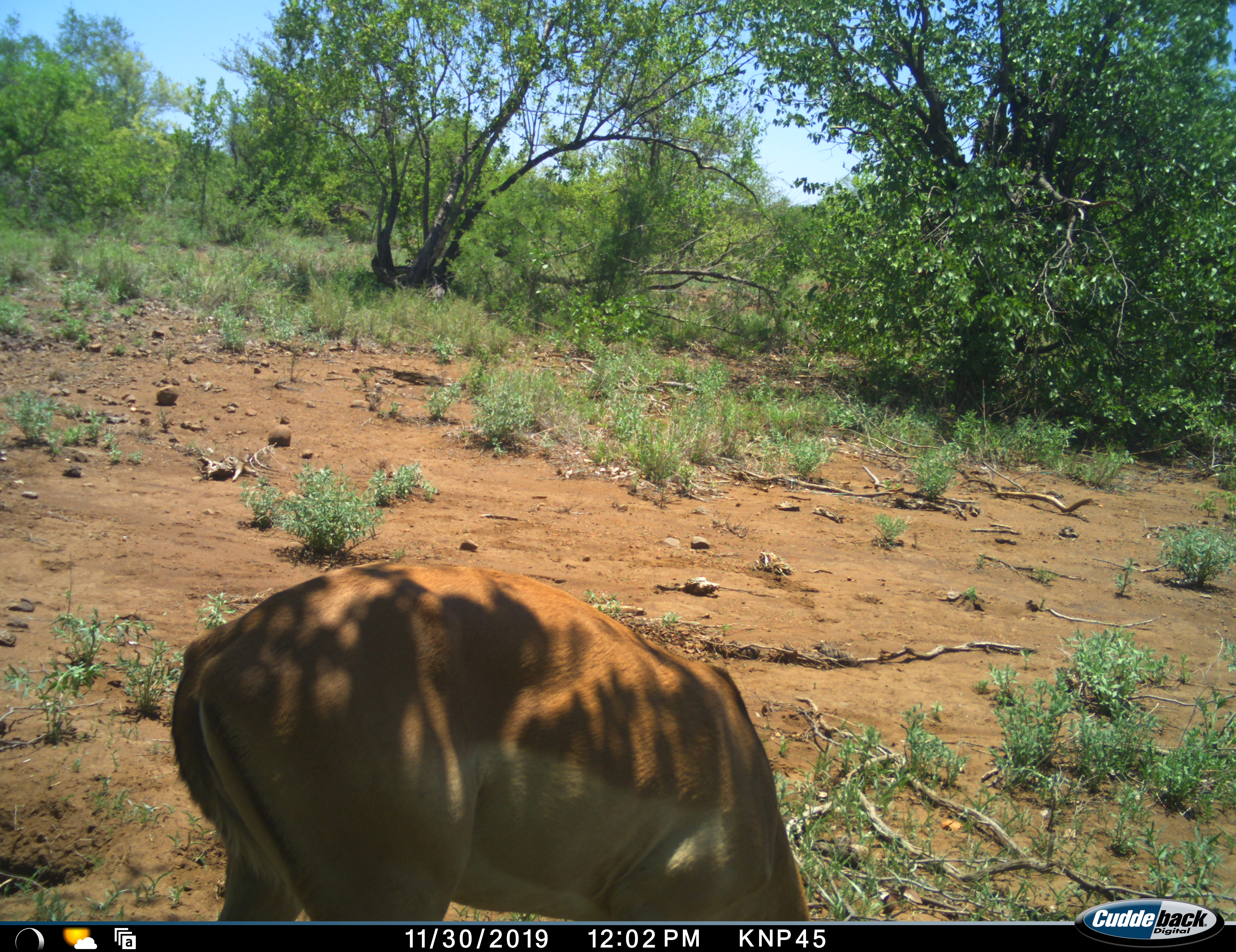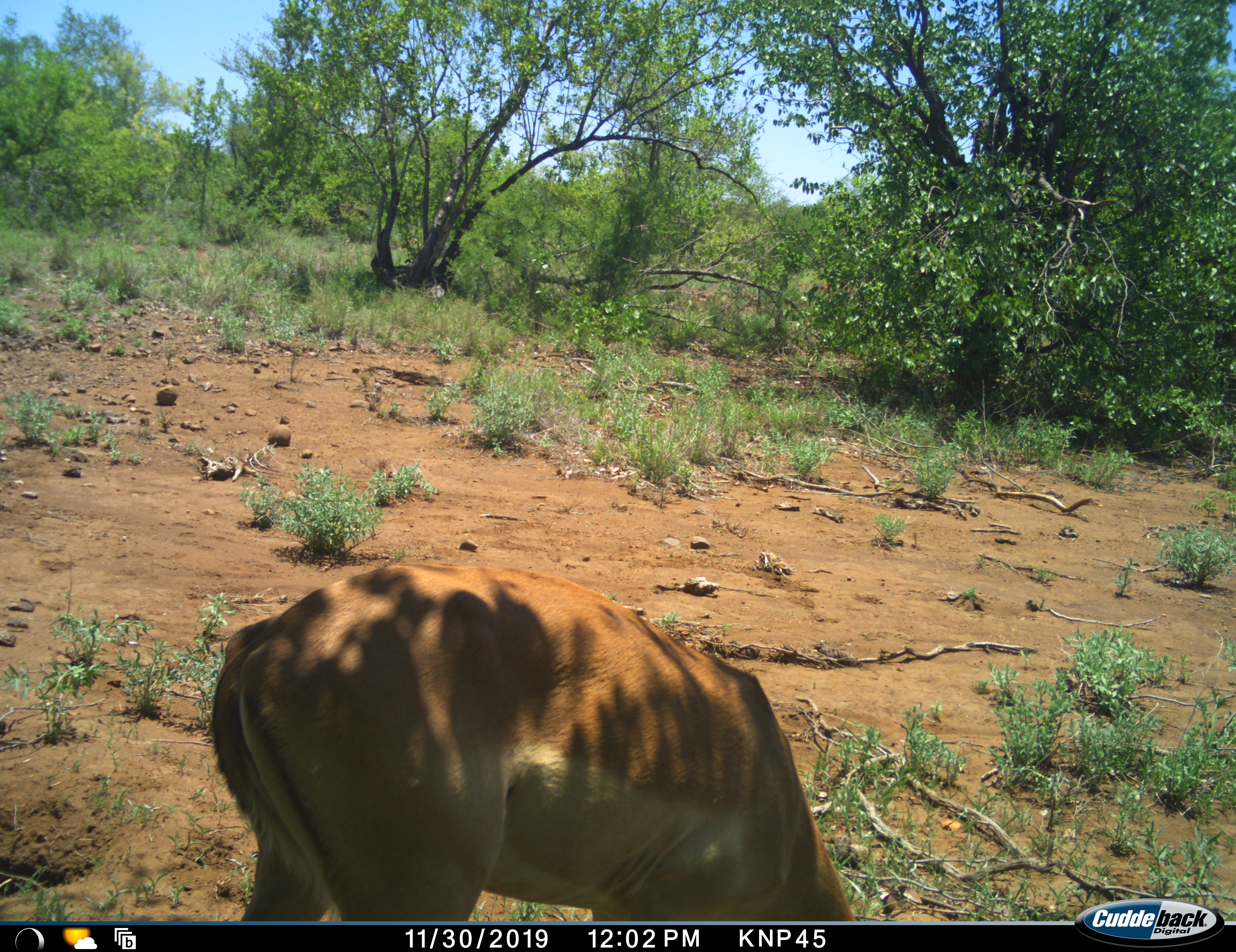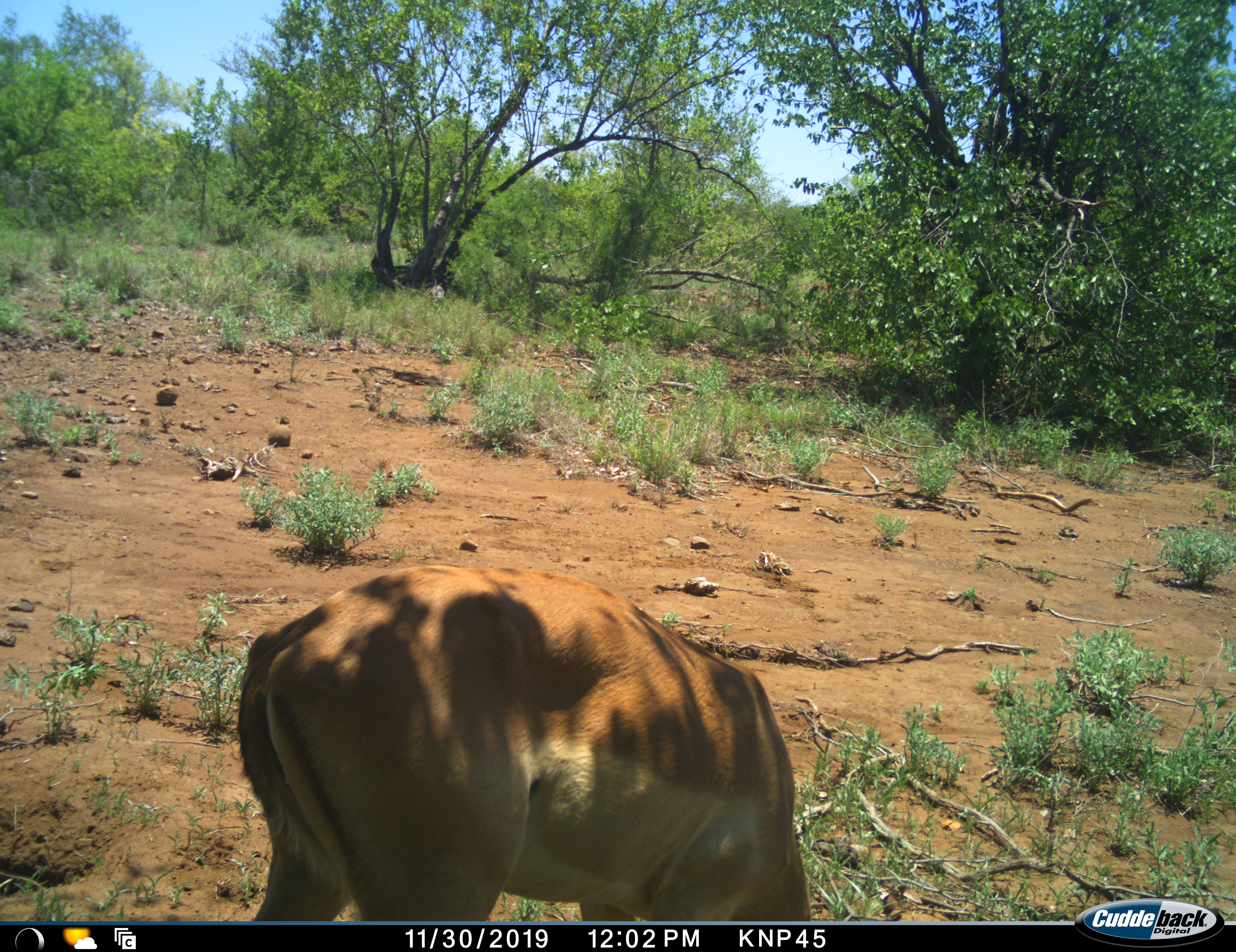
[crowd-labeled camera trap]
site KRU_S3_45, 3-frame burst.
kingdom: Animalia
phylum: Chordata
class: Mammalia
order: Artiodactyla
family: Bovidae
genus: Aepyceros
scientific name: Aepyceros melampus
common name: impala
Impala (Aepyceros melampus), count 1. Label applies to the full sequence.